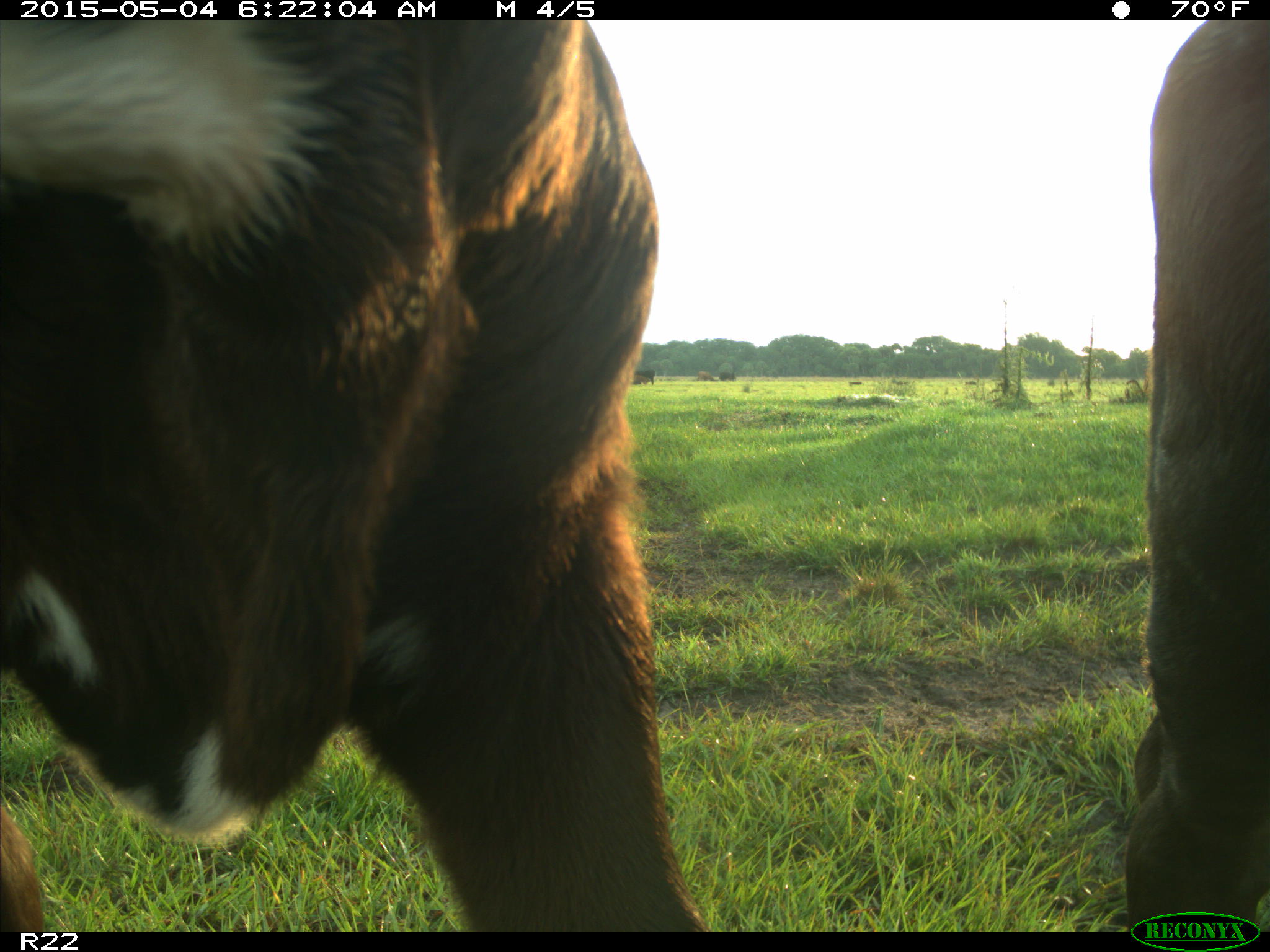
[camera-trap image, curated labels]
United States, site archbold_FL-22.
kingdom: Animalia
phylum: Chordata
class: Mammalia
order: Artiodactyla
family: Bovidae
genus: Bos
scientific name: Bos taurus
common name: domestic cow